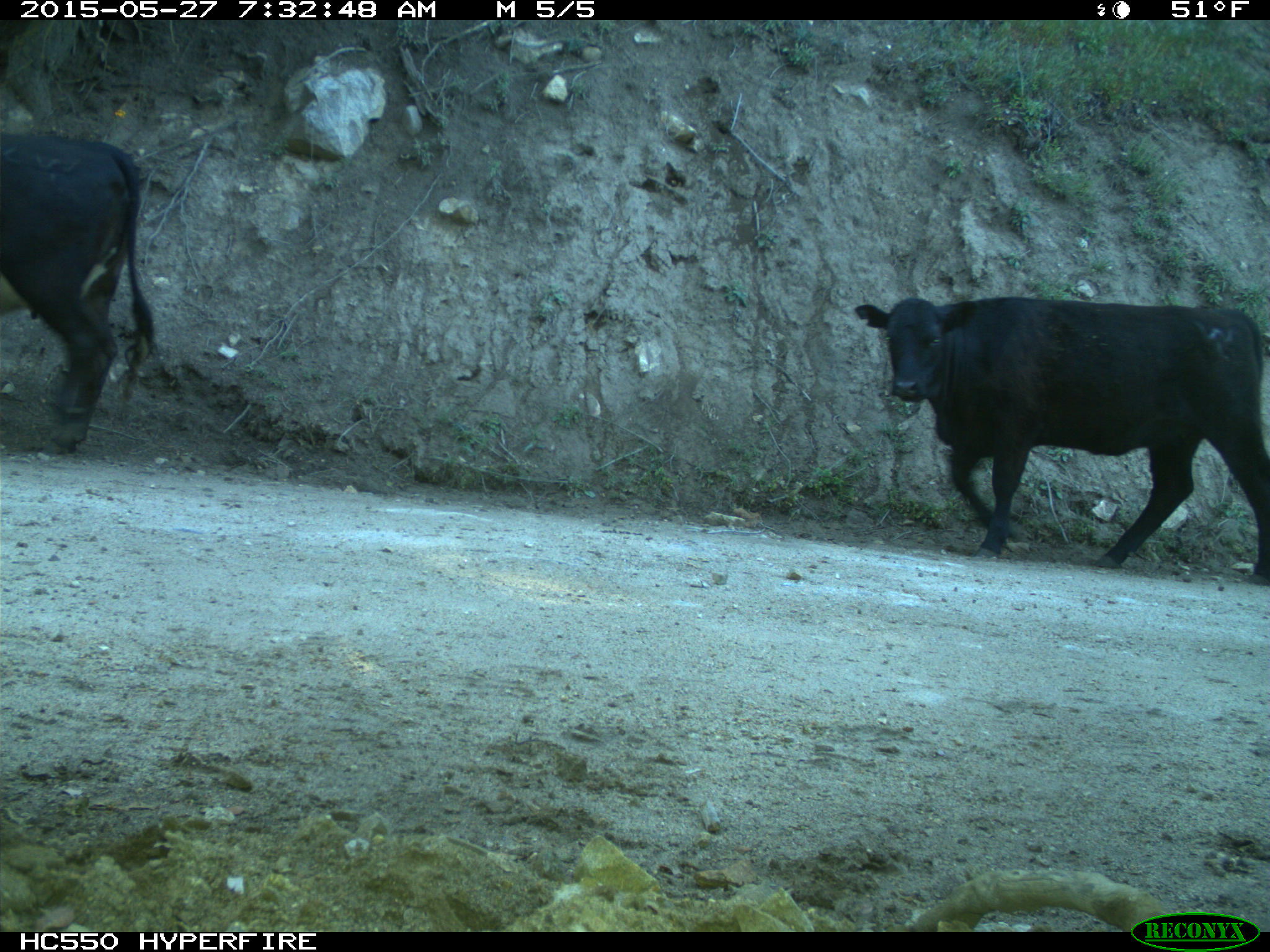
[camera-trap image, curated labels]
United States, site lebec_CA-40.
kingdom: Animalia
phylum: Chordata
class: Mammalia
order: Artiodactyla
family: Bovidae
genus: Bos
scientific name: Bos taurus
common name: domestic cow